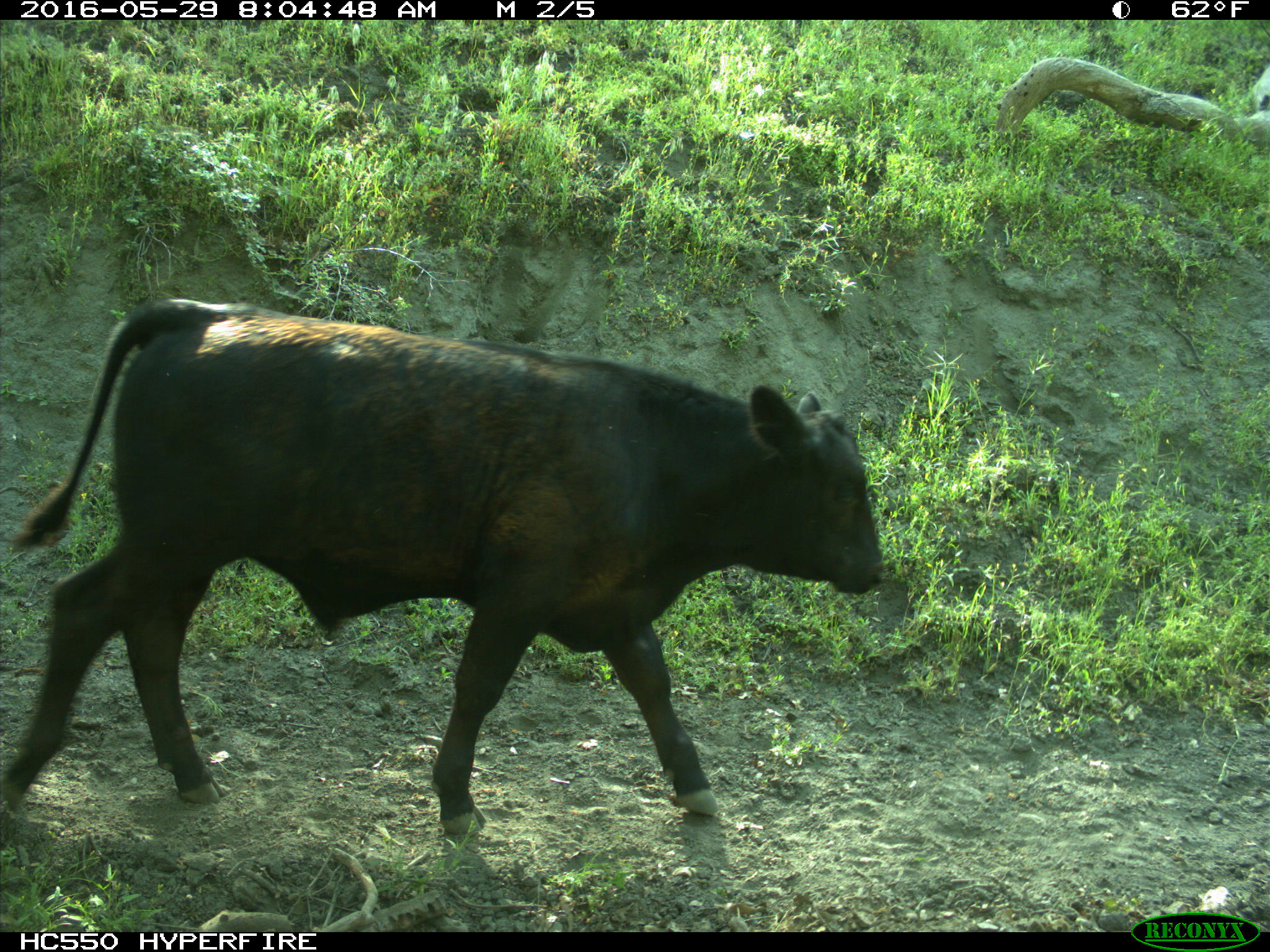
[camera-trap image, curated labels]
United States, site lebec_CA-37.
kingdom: Animalia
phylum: Chordata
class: Mammalia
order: Artiodactyla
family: Bovidae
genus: Bos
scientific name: Bos taurus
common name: domestic cow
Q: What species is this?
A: Bos taurus (domestic cow).